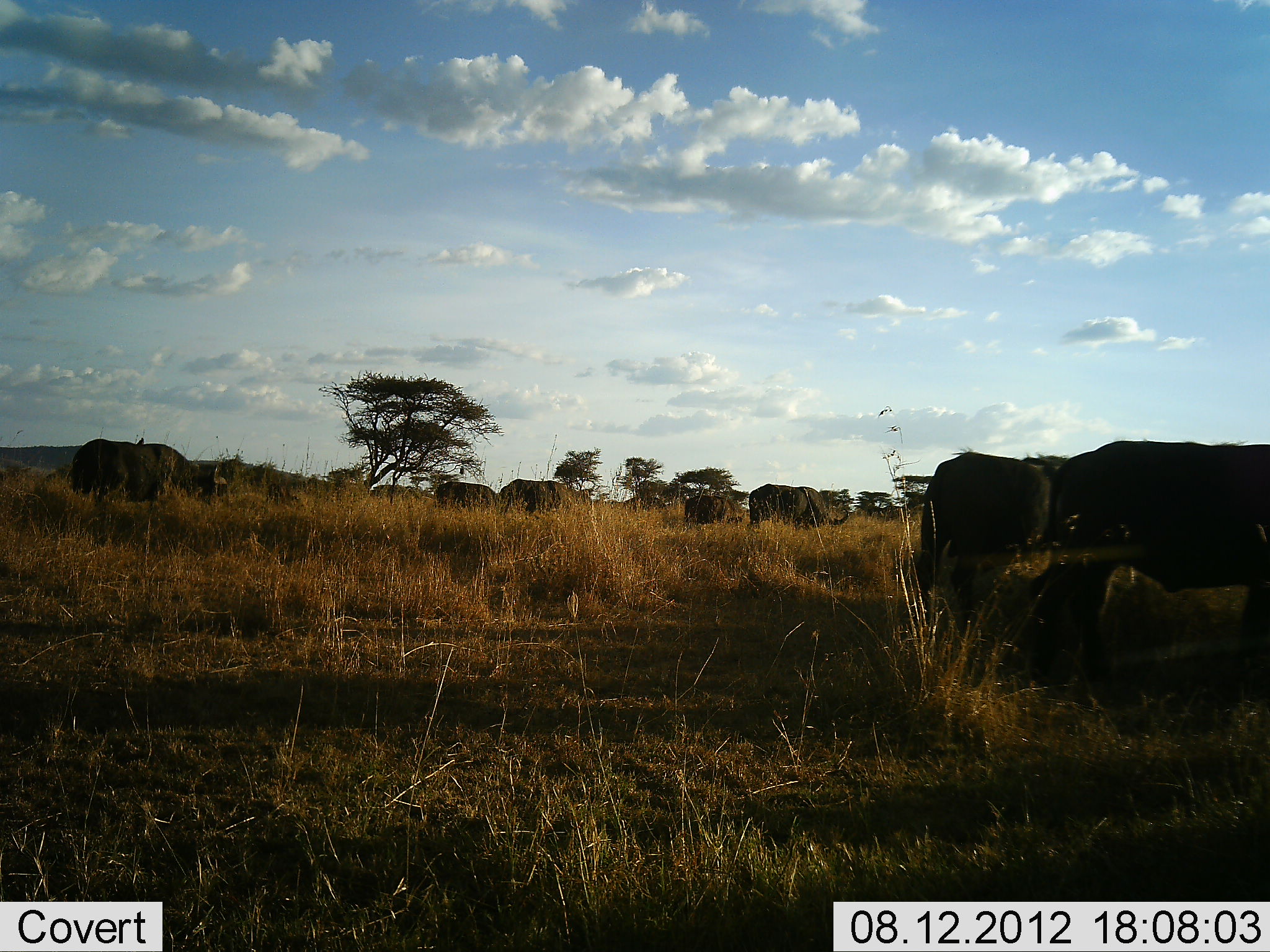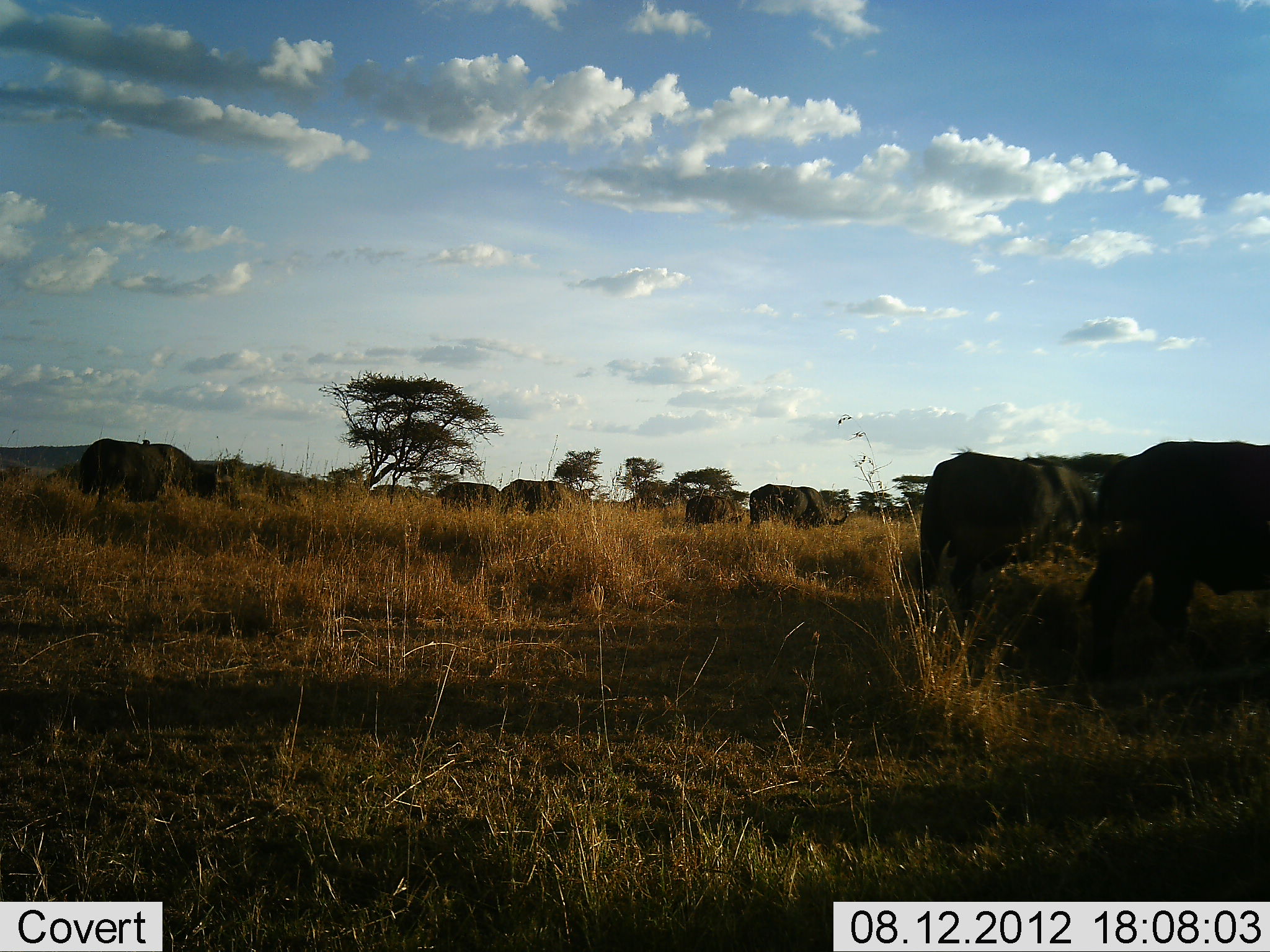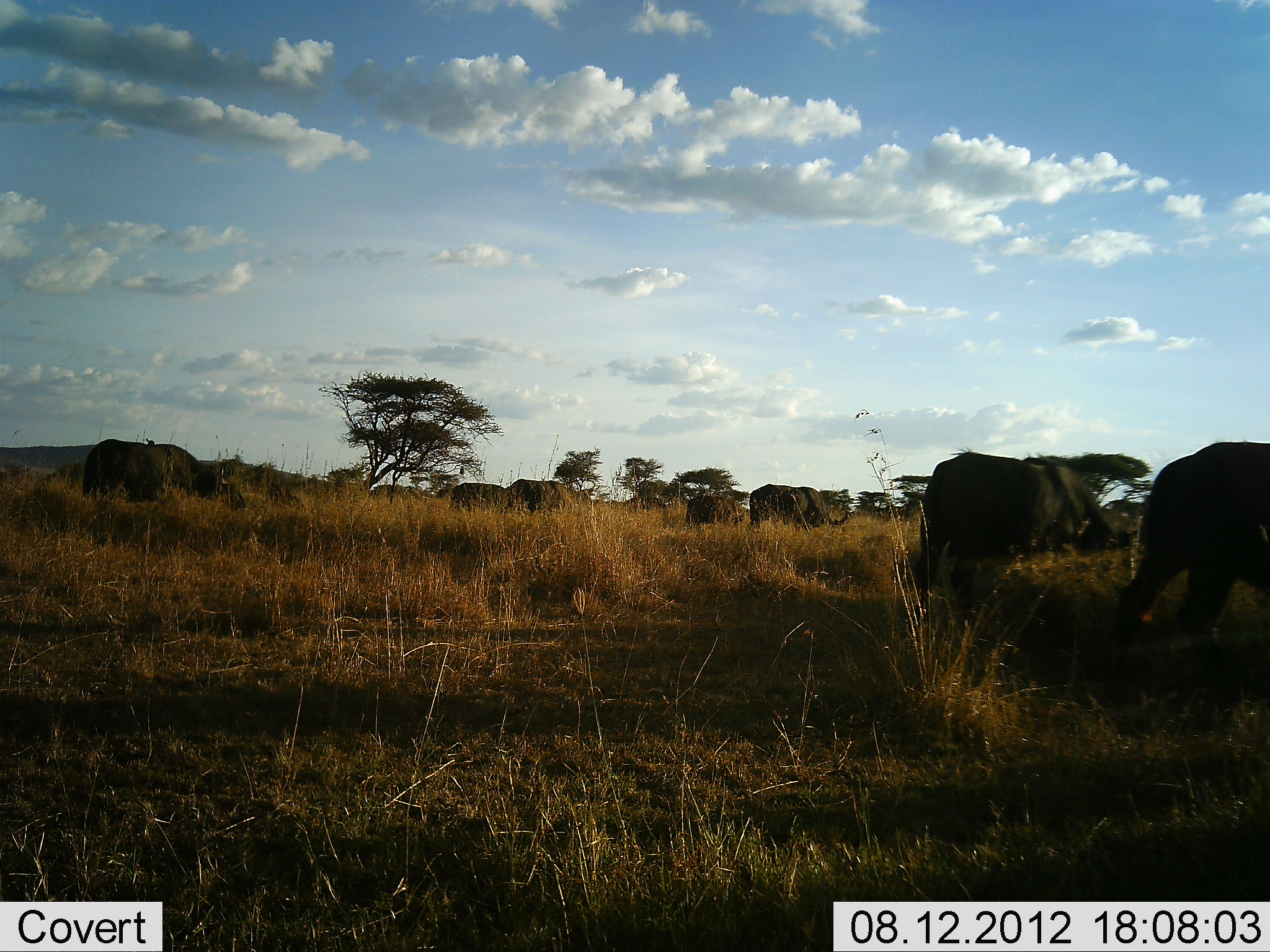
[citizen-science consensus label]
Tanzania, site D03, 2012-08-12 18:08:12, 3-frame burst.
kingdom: Animalia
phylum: Chordata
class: Mammalia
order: Artiodactyla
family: Bovidae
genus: Syncerus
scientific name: Syncerus caffer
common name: cape buffalo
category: buffalo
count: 8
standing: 55%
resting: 0%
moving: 36%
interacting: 0%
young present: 0%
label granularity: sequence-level